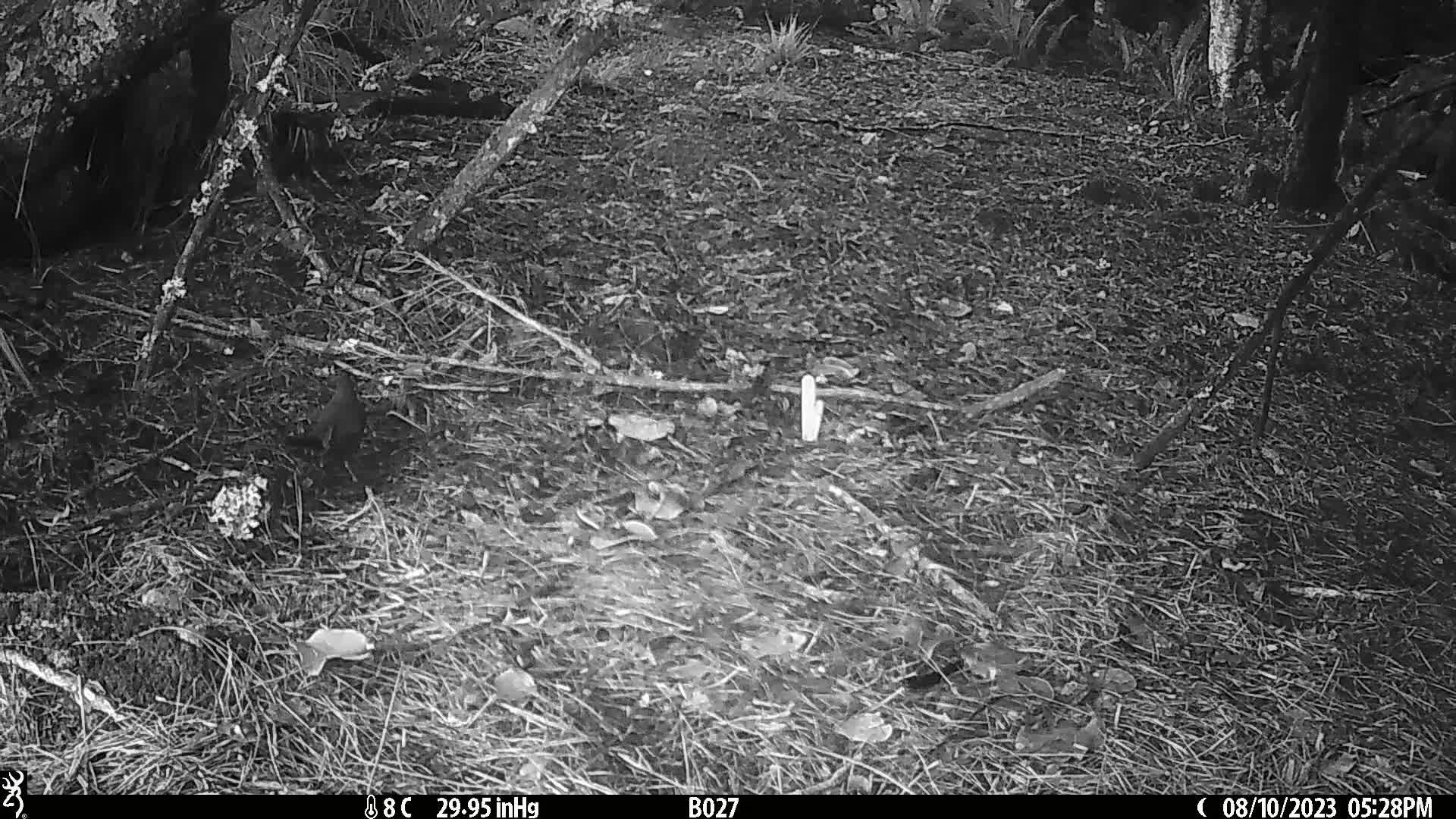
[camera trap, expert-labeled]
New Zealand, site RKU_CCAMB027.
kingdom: Animalia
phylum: Chordata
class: Aves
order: Passeriformes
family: Turdidae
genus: Turdus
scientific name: Turdus merula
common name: eurasian blackbird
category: blackbird